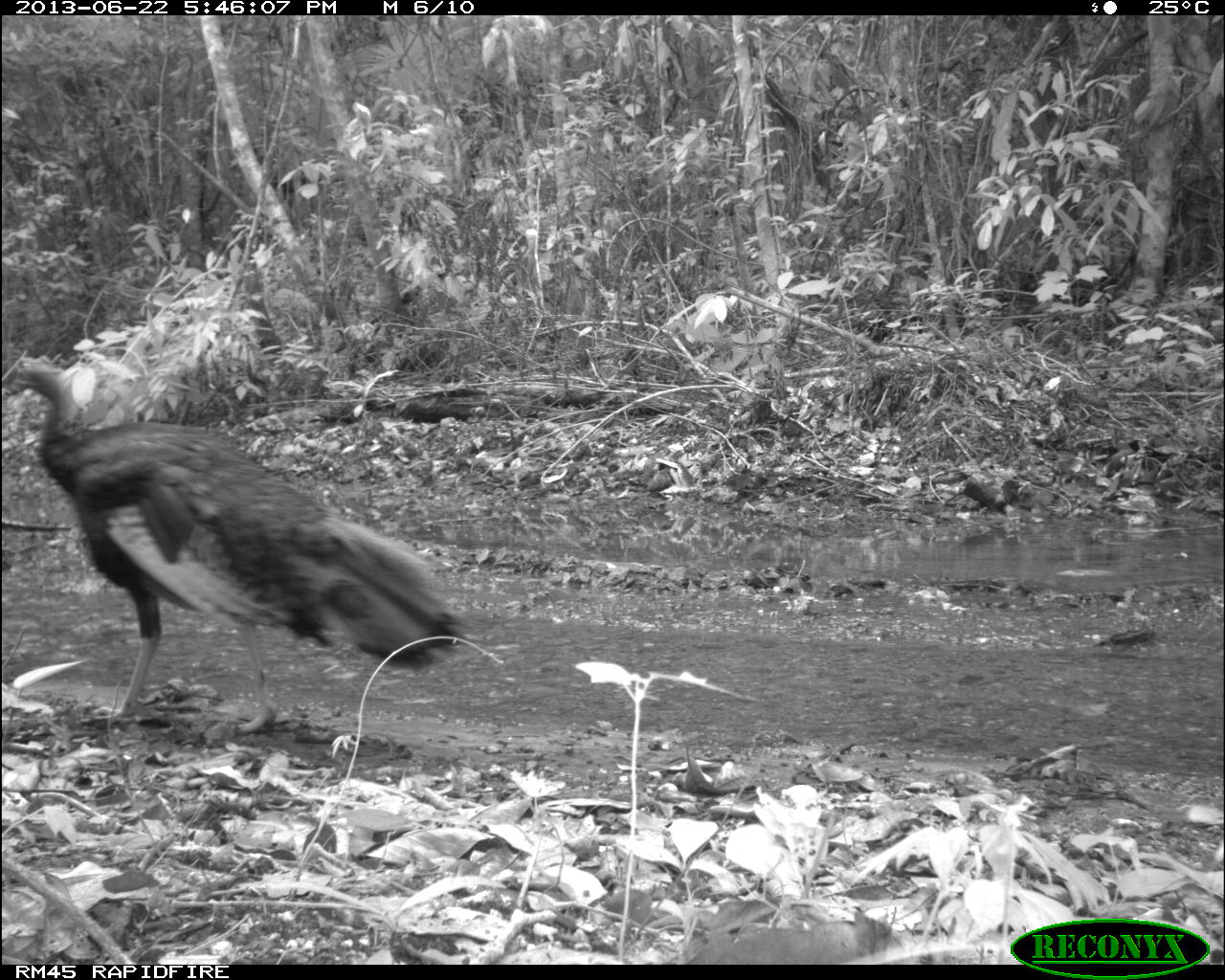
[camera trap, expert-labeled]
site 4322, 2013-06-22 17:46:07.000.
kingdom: Animalia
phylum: Chordata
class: Aves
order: Galliformes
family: Phasianidae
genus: Meleagris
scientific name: Meleagris ocellata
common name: ocellated turkey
Meleagris ocellata (ocellated turkey), count 1, sex male.